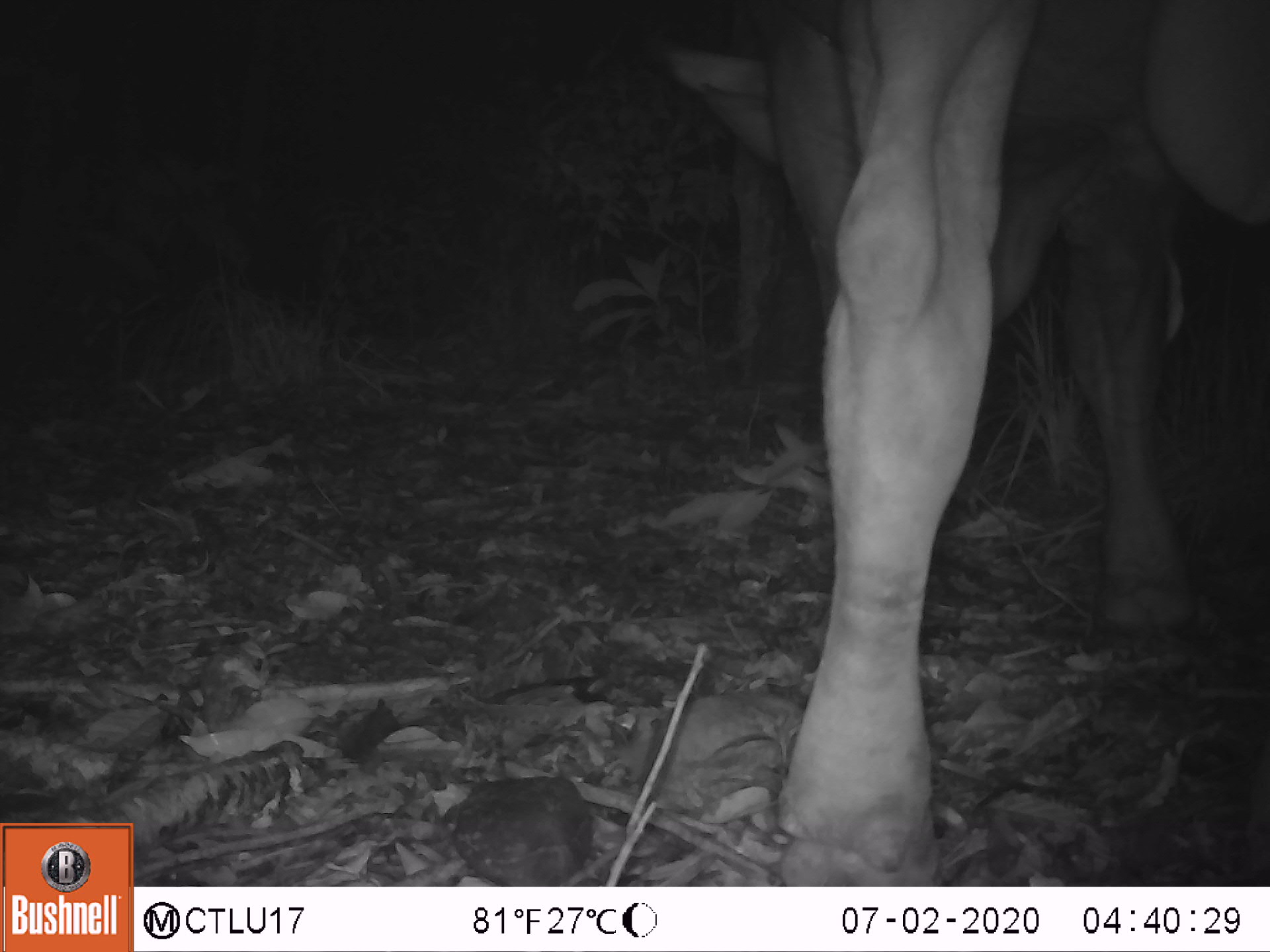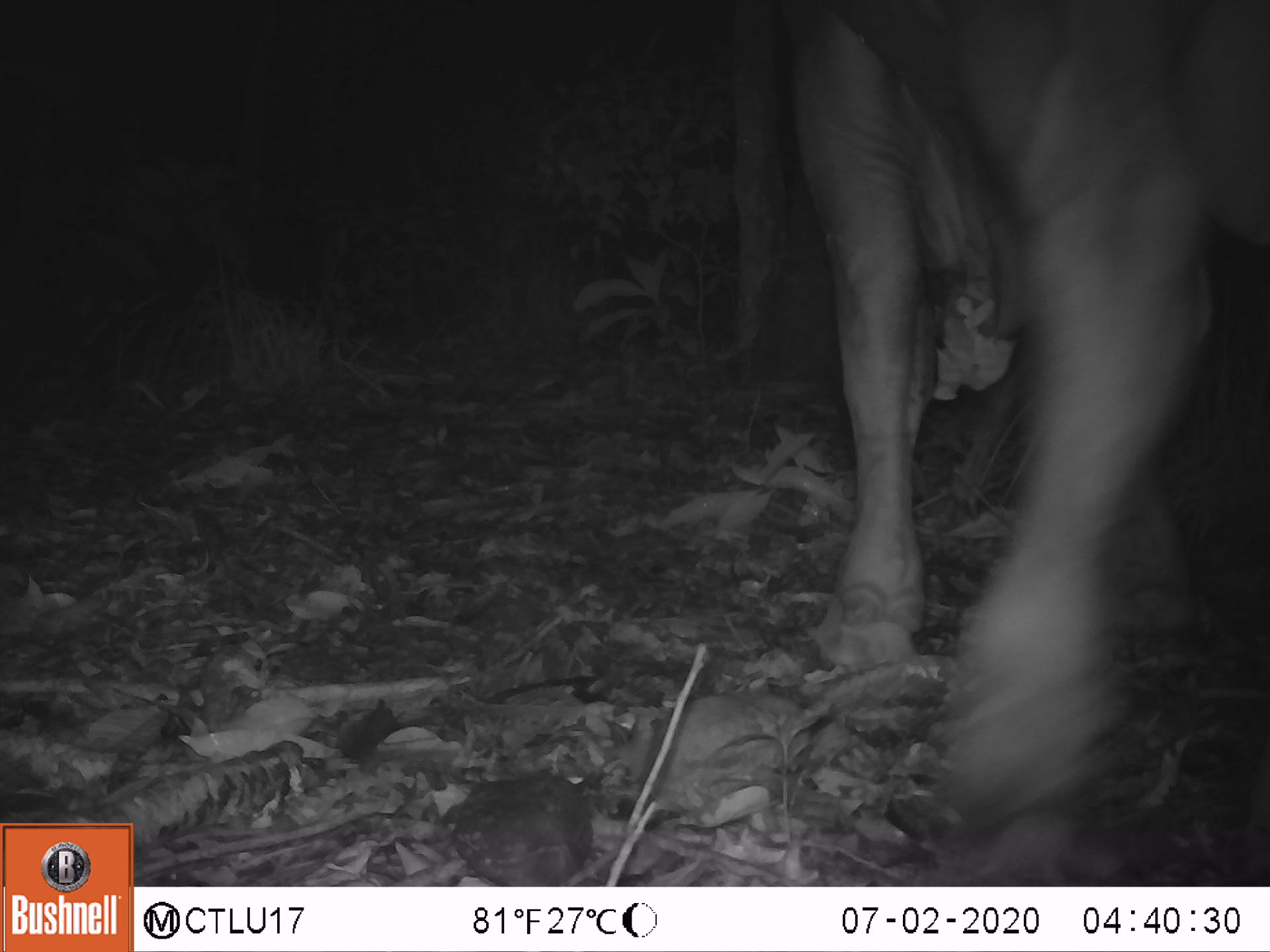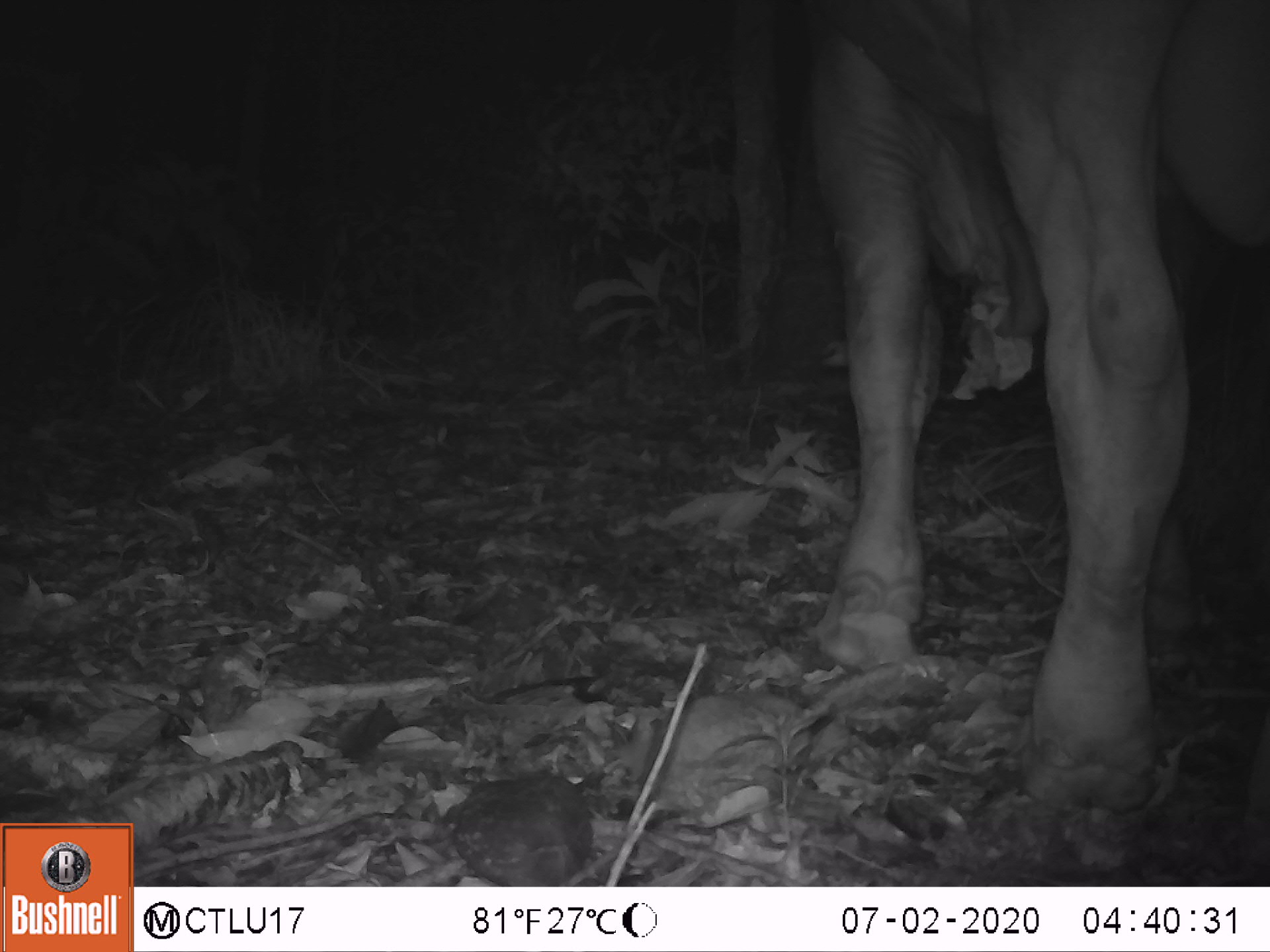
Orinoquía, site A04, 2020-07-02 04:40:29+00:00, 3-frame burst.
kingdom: Animalia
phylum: Chordata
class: Mammalia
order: Artiodactyla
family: Bovidae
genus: Bos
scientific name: Bos taurus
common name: cow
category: cattle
Cattle (cow) (Bos taurus).